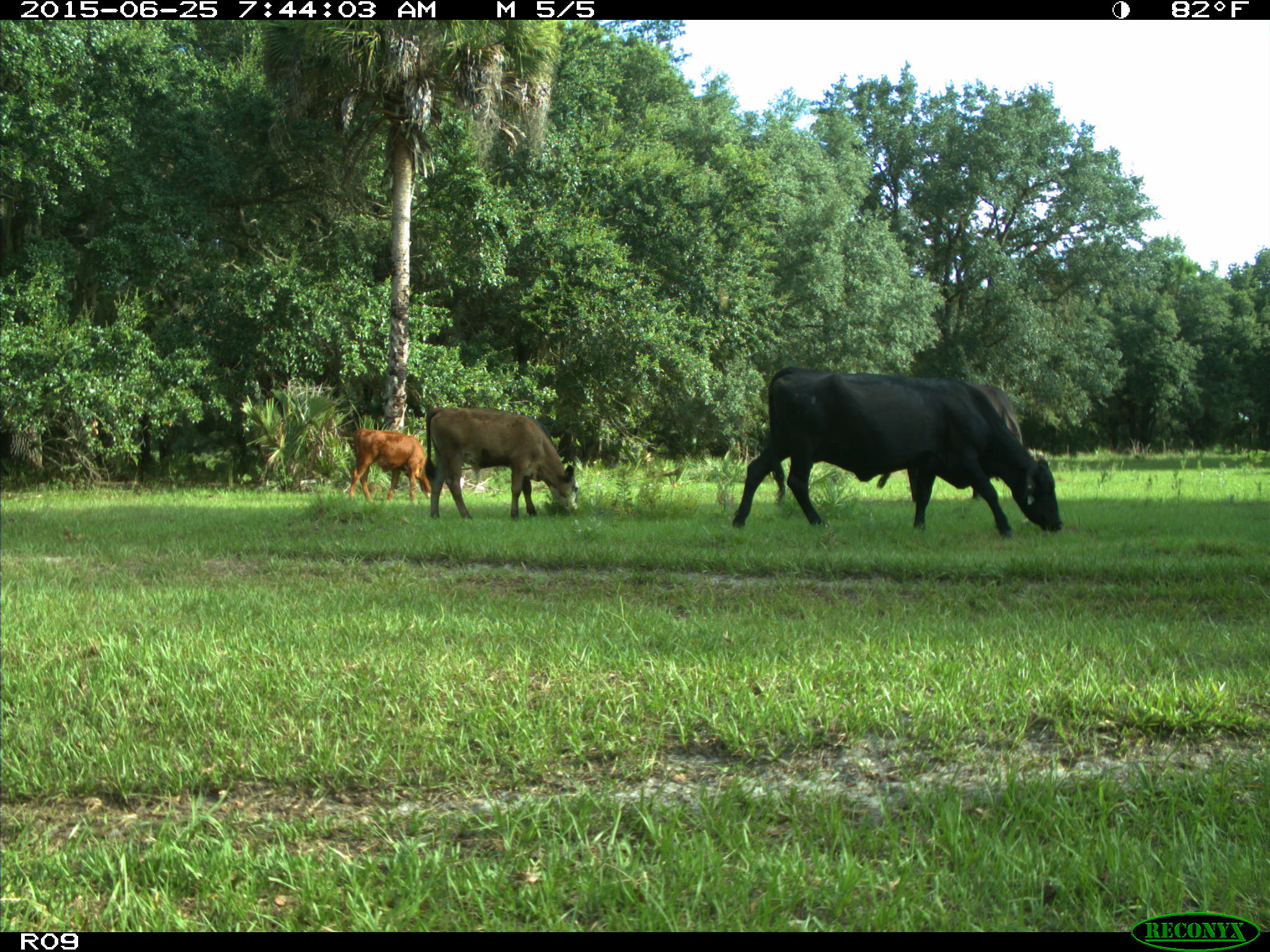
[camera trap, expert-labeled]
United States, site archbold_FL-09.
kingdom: Animalia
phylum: Chordata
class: Mammalia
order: Artiodactyla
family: Bovidae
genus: Bos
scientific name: Bos taurus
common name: domestic cow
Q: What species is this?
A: Bos taurus (domestic cow).